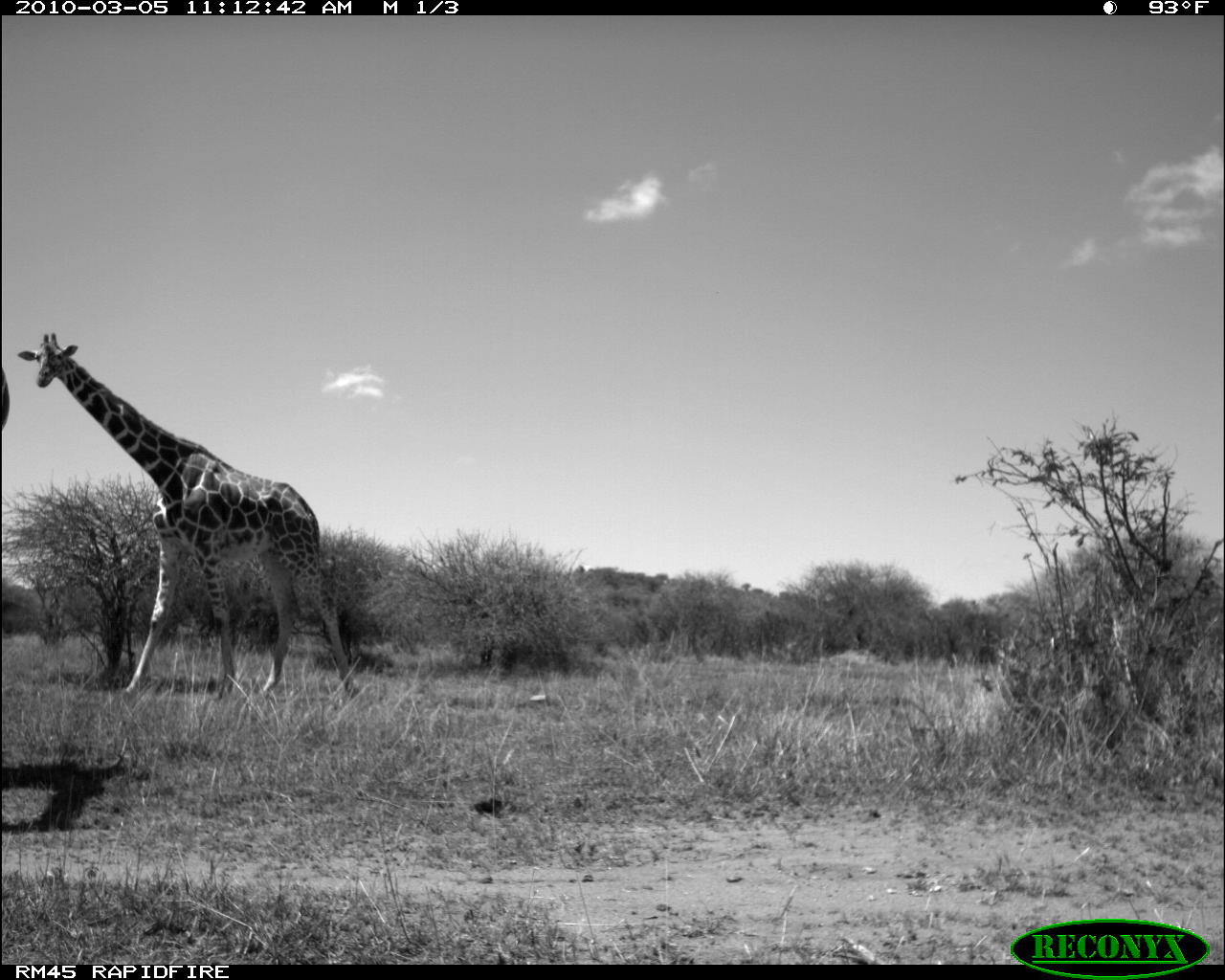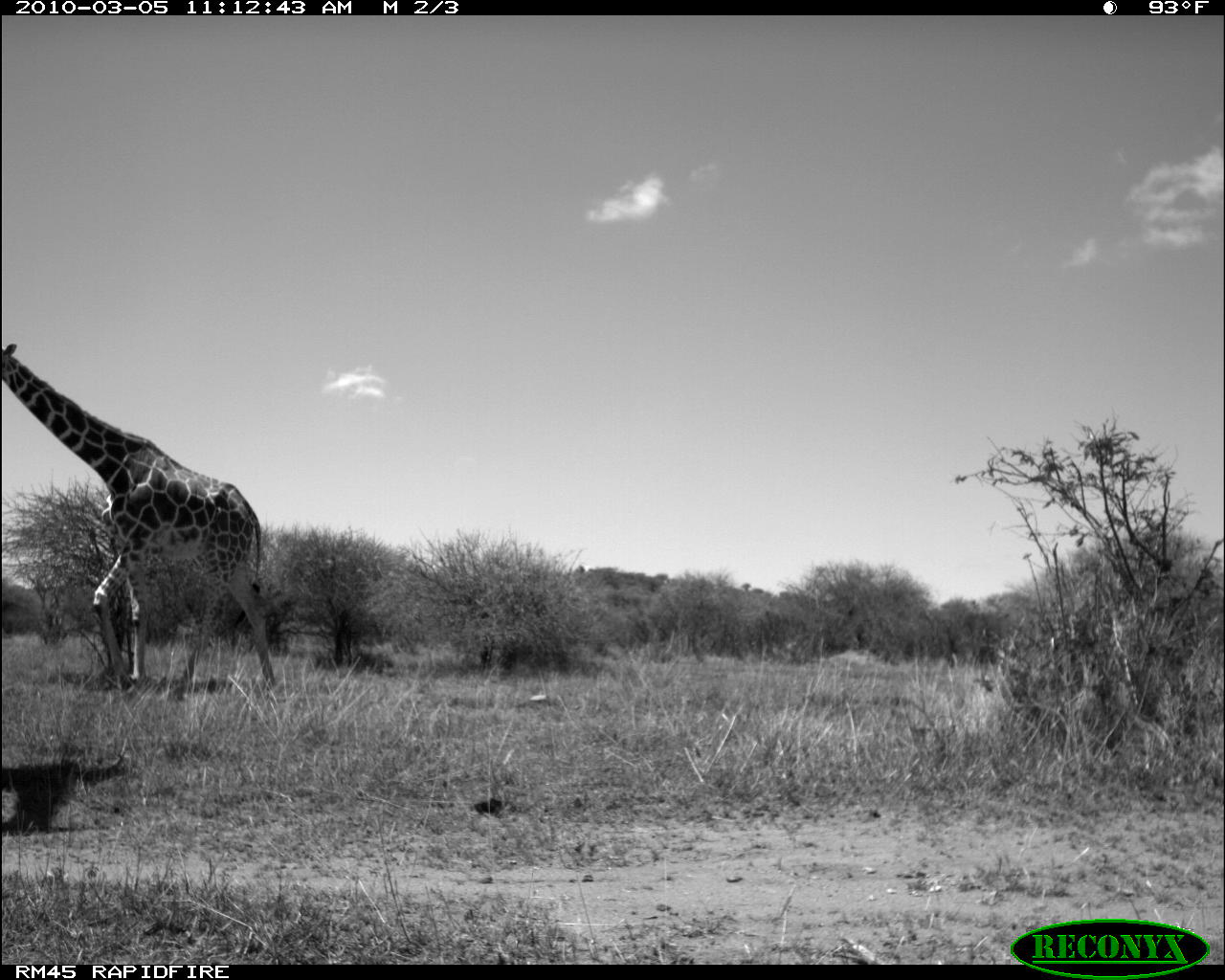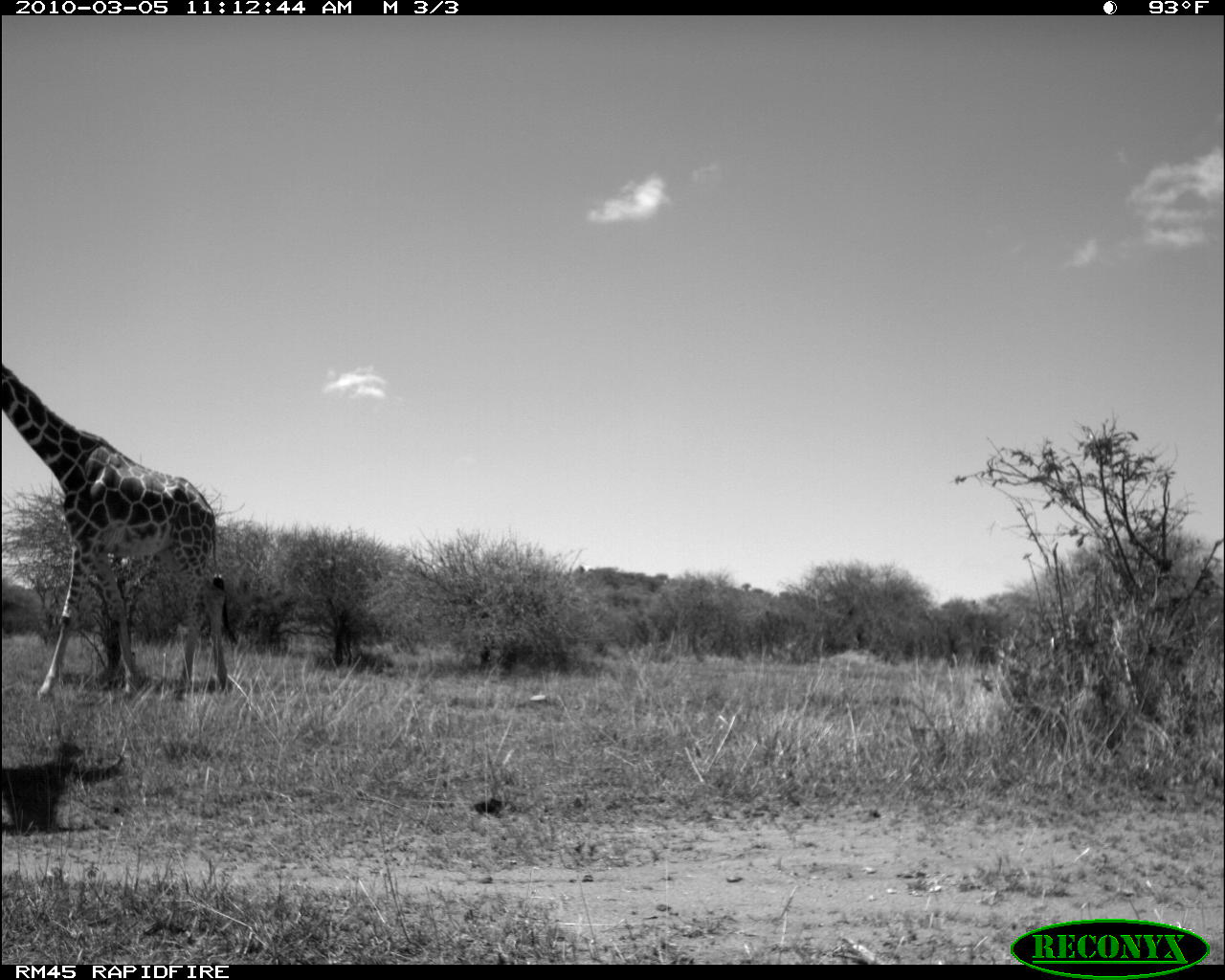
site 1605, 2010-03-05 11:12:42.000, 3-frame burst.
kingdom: Animalia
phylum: Chordata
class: Mammalia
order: Artiodactyla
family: Giraffidae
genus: Giraffa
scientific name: Giraffa camelopardalis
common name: giraffe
Giraffa camelopardalis (giraffe), count 2.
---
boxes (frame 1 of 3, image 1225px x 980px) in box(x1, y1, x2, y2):
giraffa camelopardalis: box(17, 331, 359, 699); box(1, 364, 13, 432)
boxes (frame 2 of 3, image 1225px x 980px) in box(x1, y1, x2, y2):
giraffa camelopardalis: box(1, 344, 278, 693)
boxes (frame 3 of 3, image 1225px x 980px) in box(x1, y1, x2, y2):
giraffa camelopardalis: box(2, 364, 231, 704)